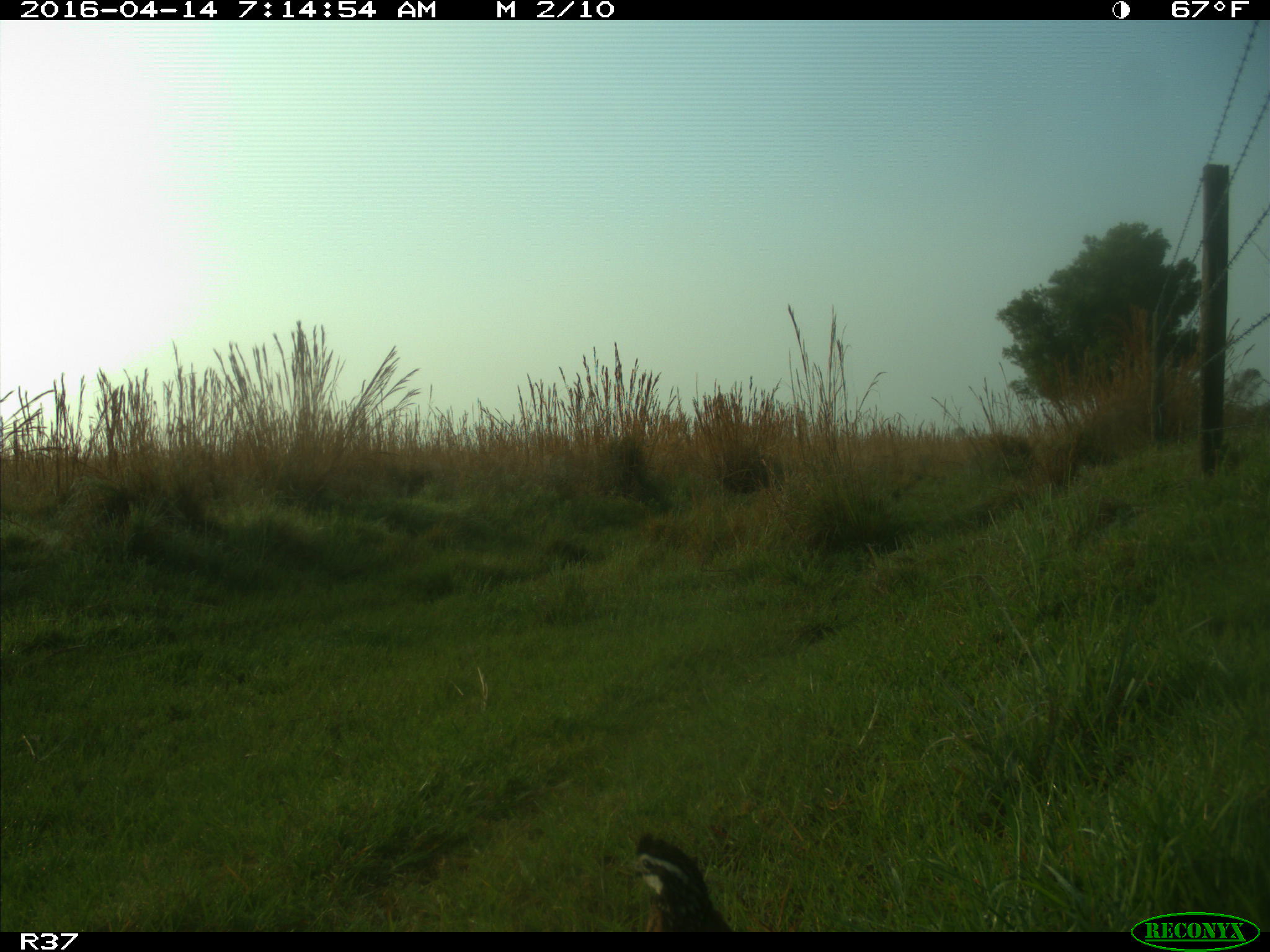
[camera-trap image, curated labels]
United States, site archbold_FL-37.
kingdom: Animalia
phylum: Chordata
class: Aves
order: Galliformes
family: Odontophoridae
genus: Callipepla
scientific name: Callipepla californica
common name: california quail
Callipepla californica (california quail).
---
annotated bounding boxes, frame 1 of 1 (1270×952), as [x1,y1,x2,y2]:
animal: [634,832,734,932]